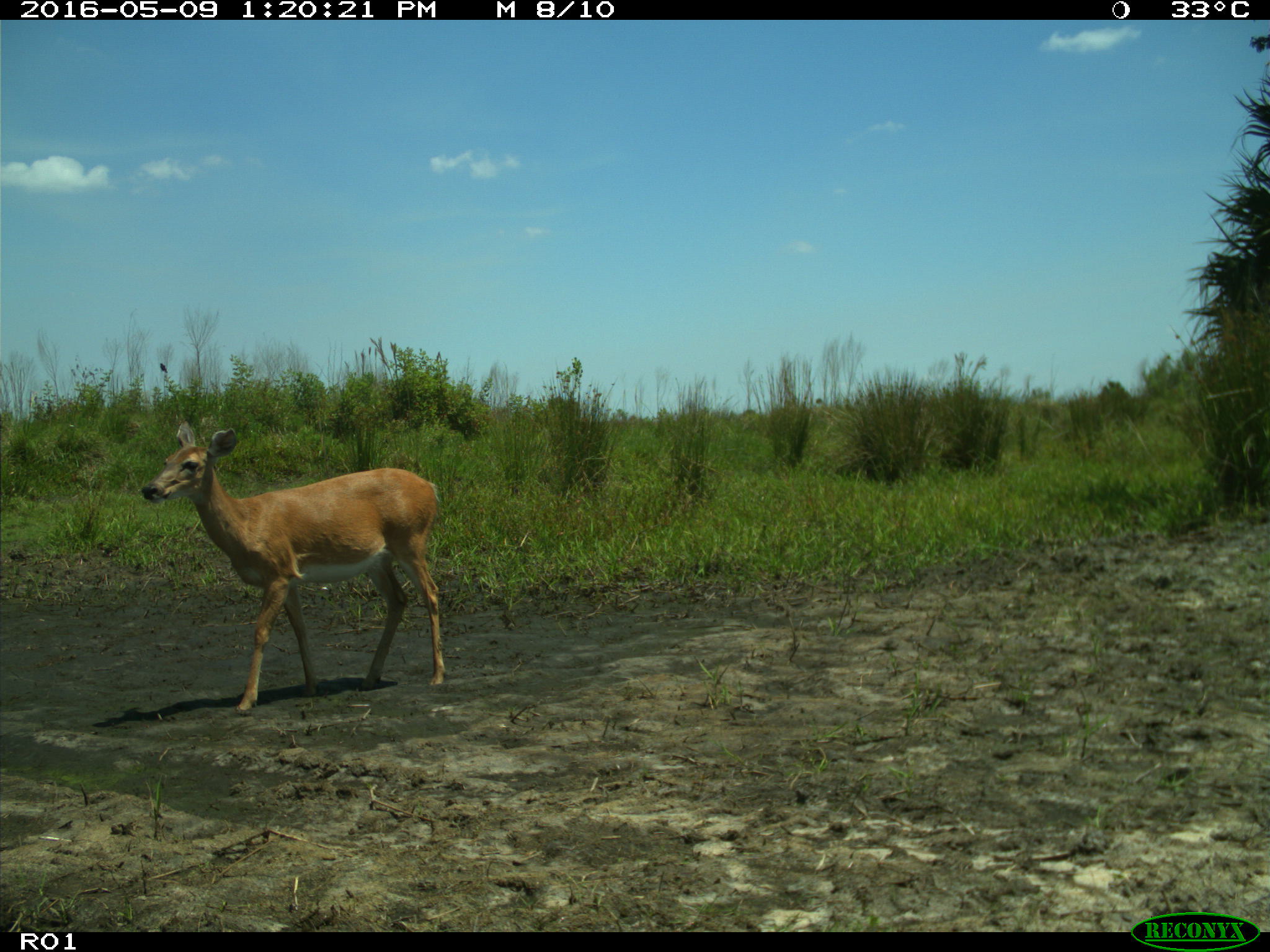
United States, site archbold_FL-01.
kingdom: Animalia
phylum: Chordata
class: Mammalia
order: Artiodactyla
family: Cervidae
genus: Odocoileus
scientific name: Odocoileus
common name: deer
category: unidentified deer